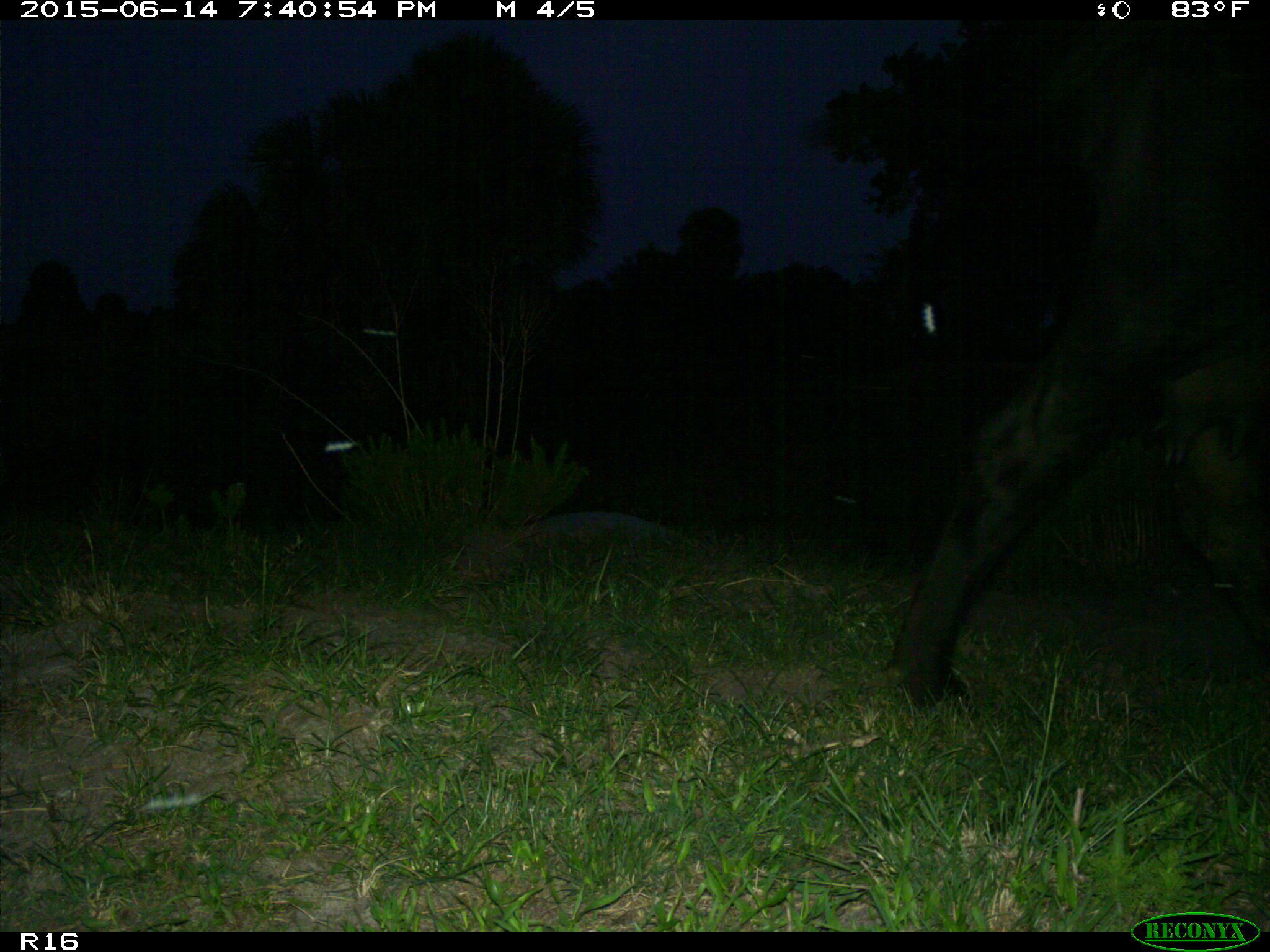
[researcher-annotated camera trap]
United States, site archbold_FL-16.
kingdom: Animalia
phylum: Chordata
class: Mammalia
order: Artiodactyla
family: Bovidae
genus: Bos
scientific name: Bos taurus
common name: domestic cow